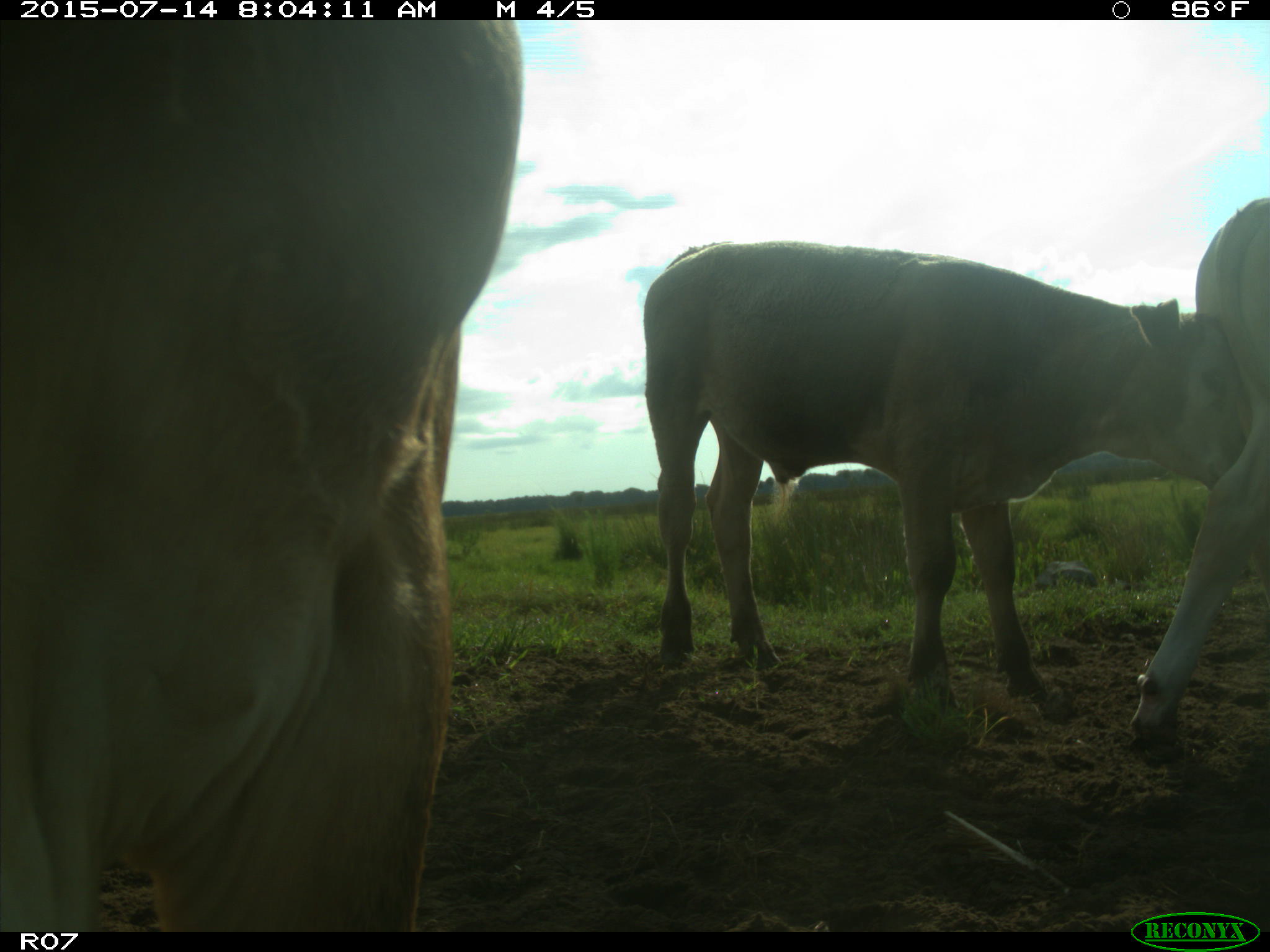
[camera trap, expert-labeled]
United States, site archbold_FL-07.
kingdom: Animalia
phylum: Chordata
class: Mammalia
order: Artiodactyla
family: Bovidae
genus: Bos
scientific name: Bos taurus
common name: domestic cow